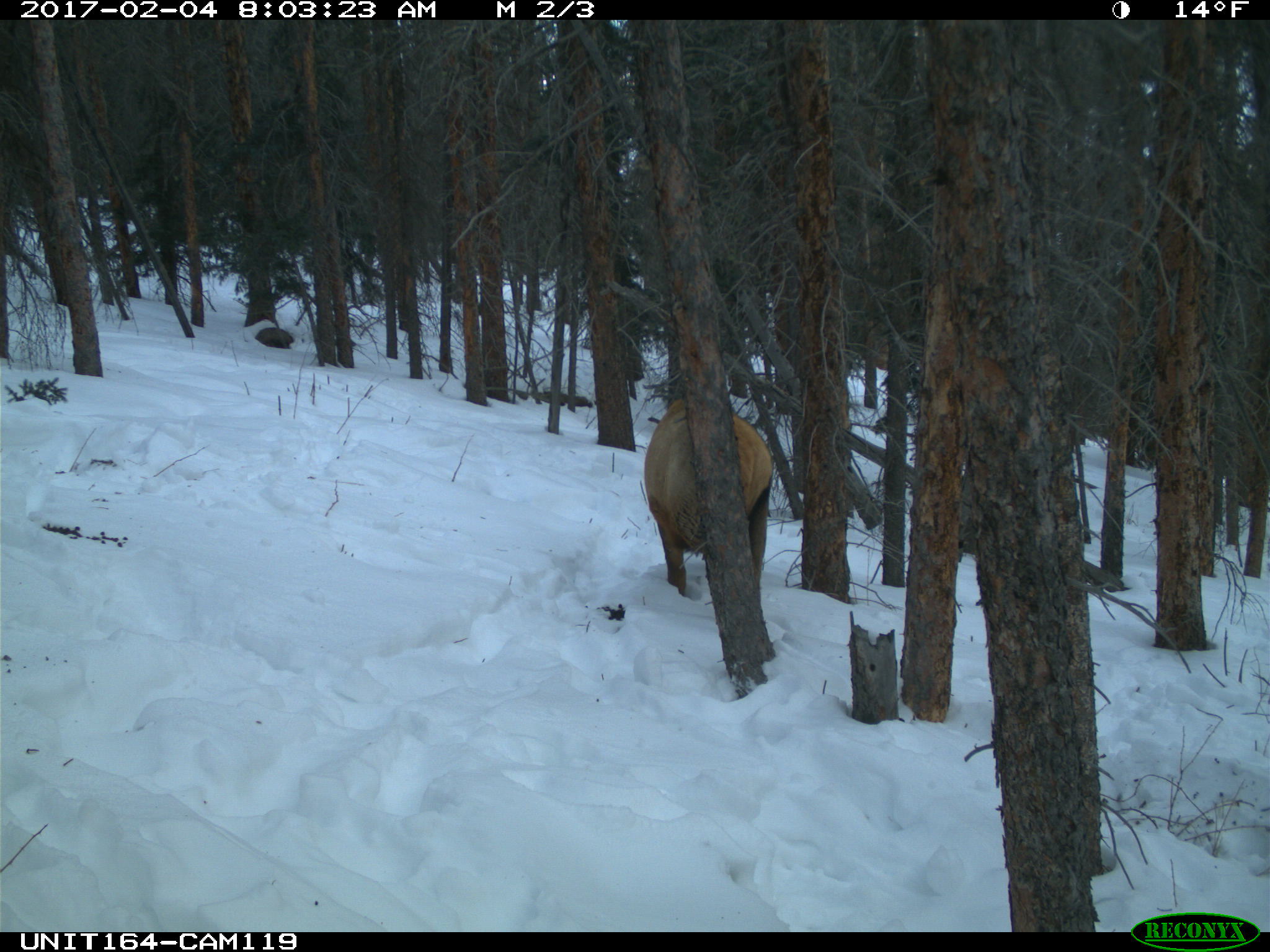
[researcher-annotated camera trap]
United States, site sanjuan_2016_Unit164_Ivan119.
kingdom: Animalia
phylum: Chordata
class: Mammalia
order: Artiodactyla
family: Cervidae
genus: Cervus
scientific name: Cervus elaphus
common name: red deer